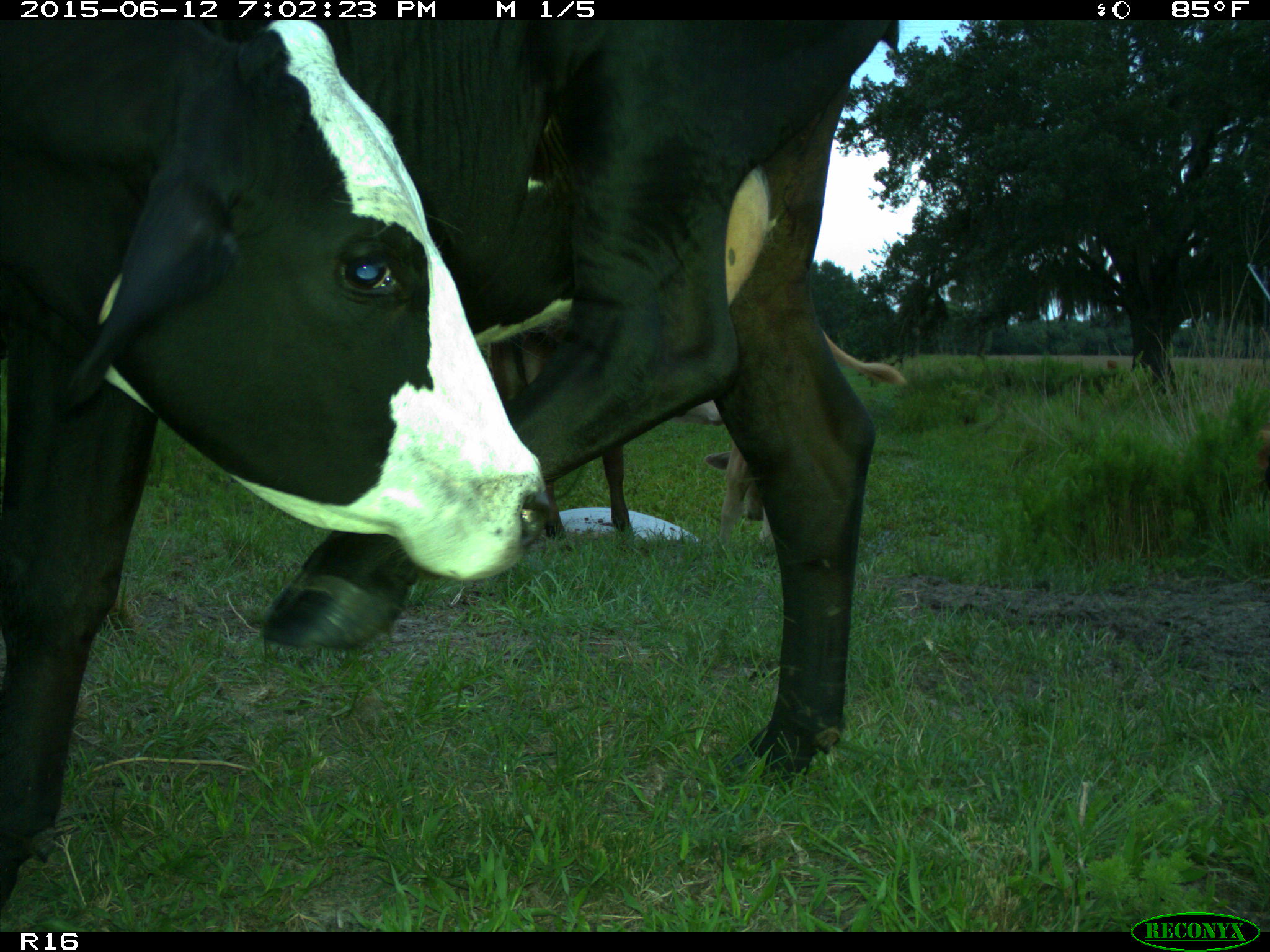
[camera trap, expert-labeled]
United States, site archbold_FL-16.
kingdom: Animalia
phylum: Chordata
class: Mammalia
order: Artiodactyla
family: Bovidae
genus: Bos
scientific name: Bos taurus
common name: domestic cow